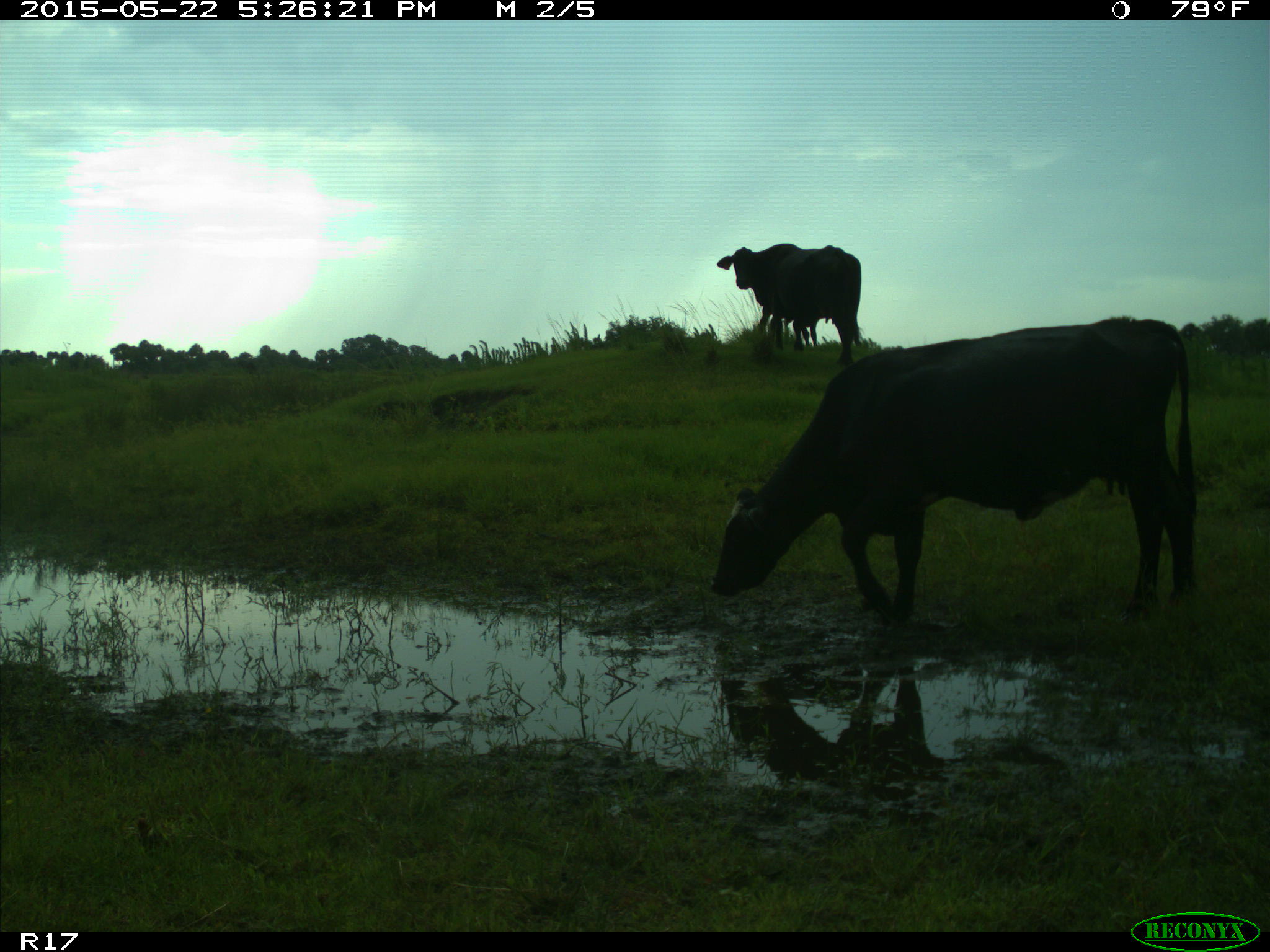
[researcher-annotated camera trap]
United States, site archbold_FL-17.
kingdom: Animalia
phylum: Chordata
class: Mammalia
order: Artiodactyla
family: Bovidae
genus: Bos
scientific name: Bos taurus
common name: domestic cow